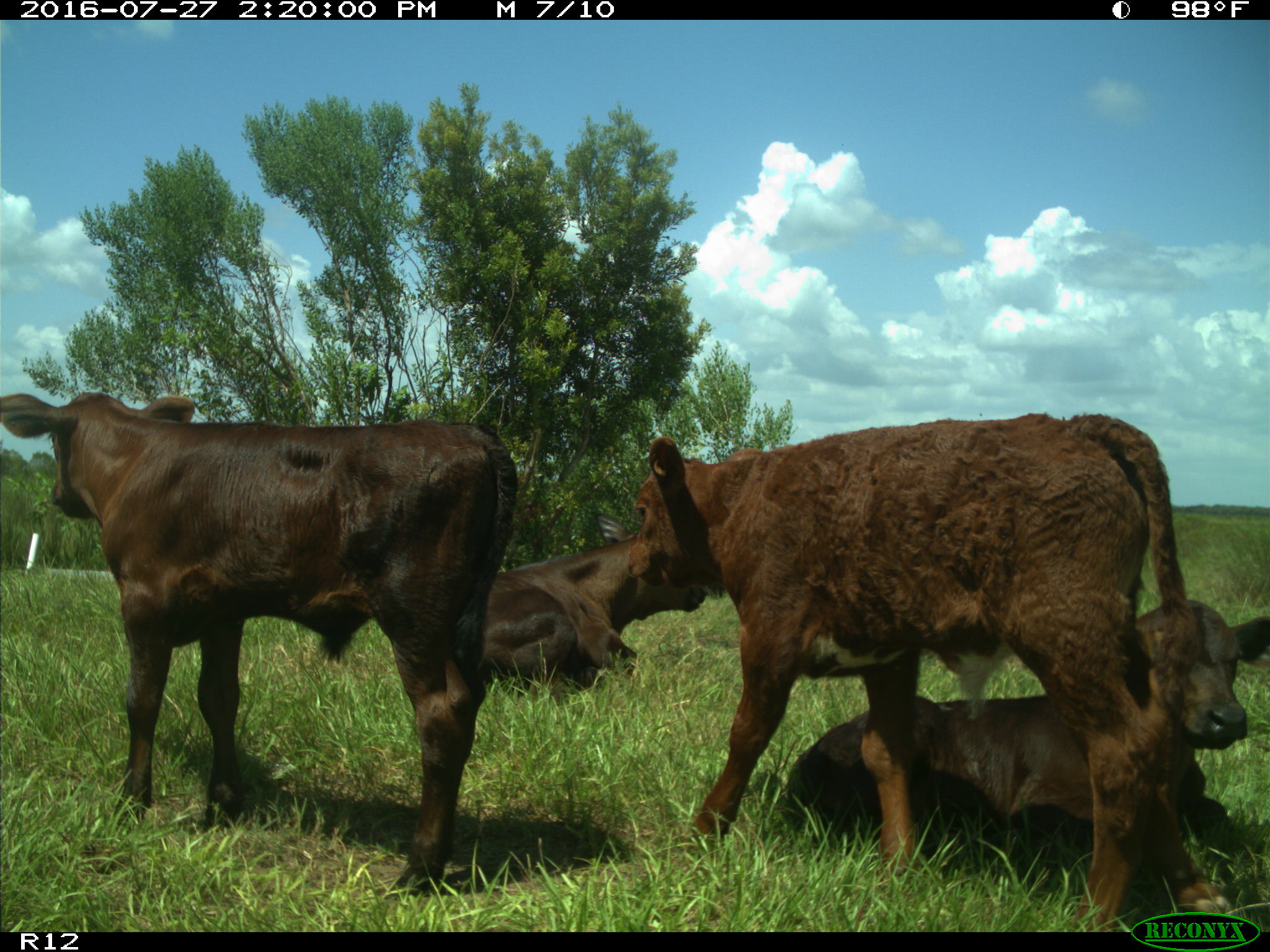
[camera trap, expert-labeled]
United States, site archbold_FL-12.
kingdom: Animalia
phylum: Chordata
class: Mammalia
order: Artiodactyla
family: Bovidae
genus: Bos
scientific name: Bos taurus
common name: domestic cow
Bos taurus (domestic cow).